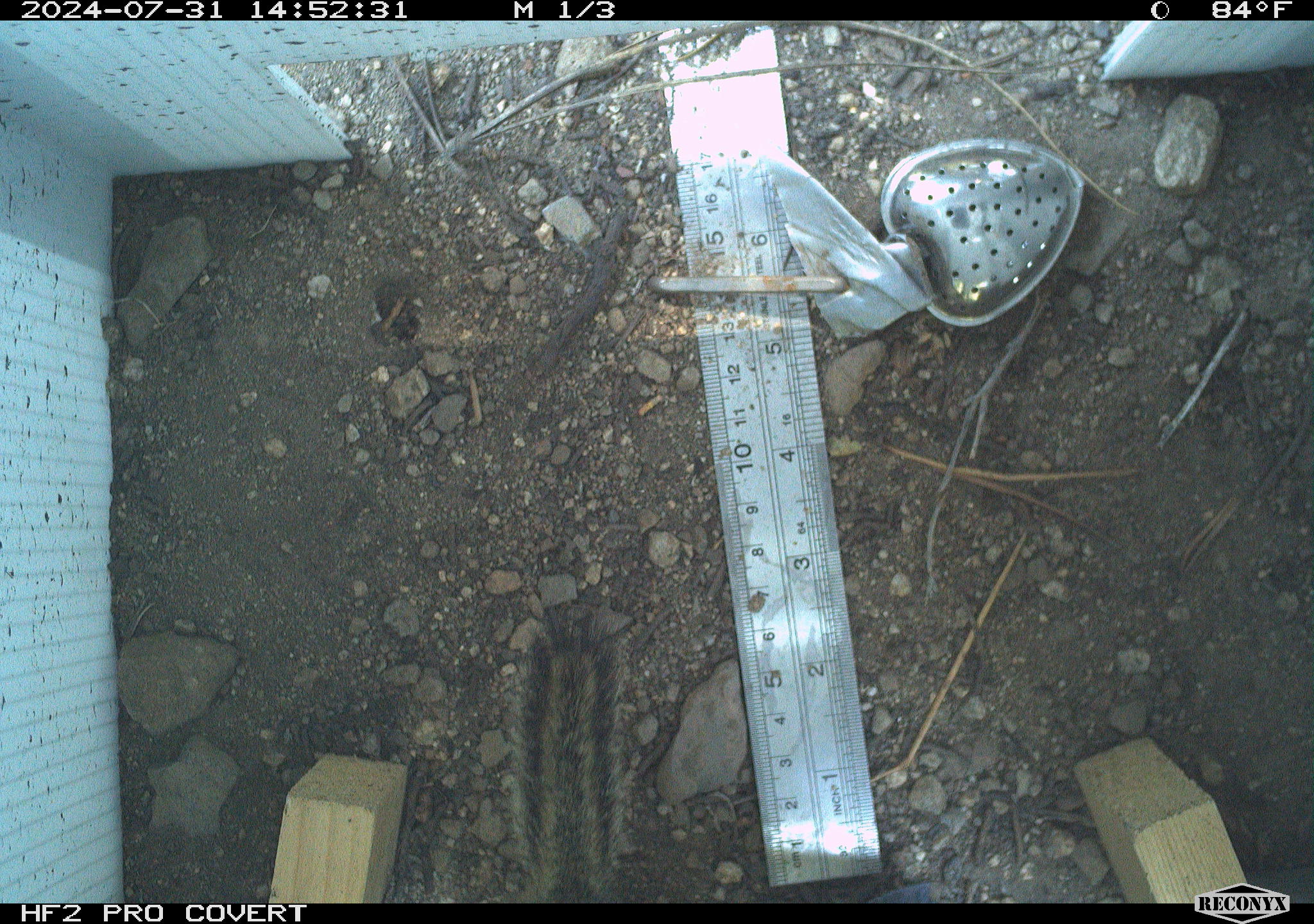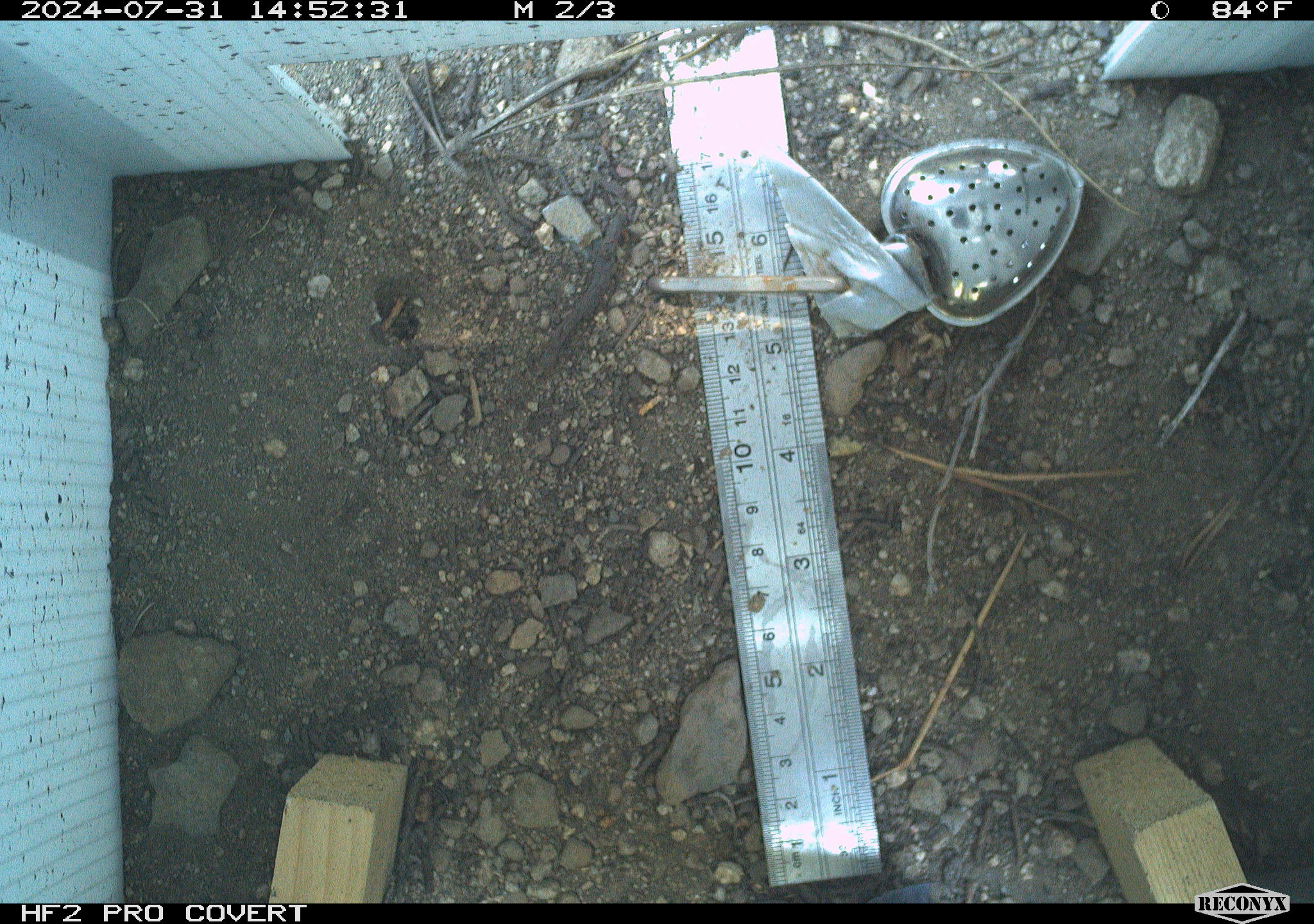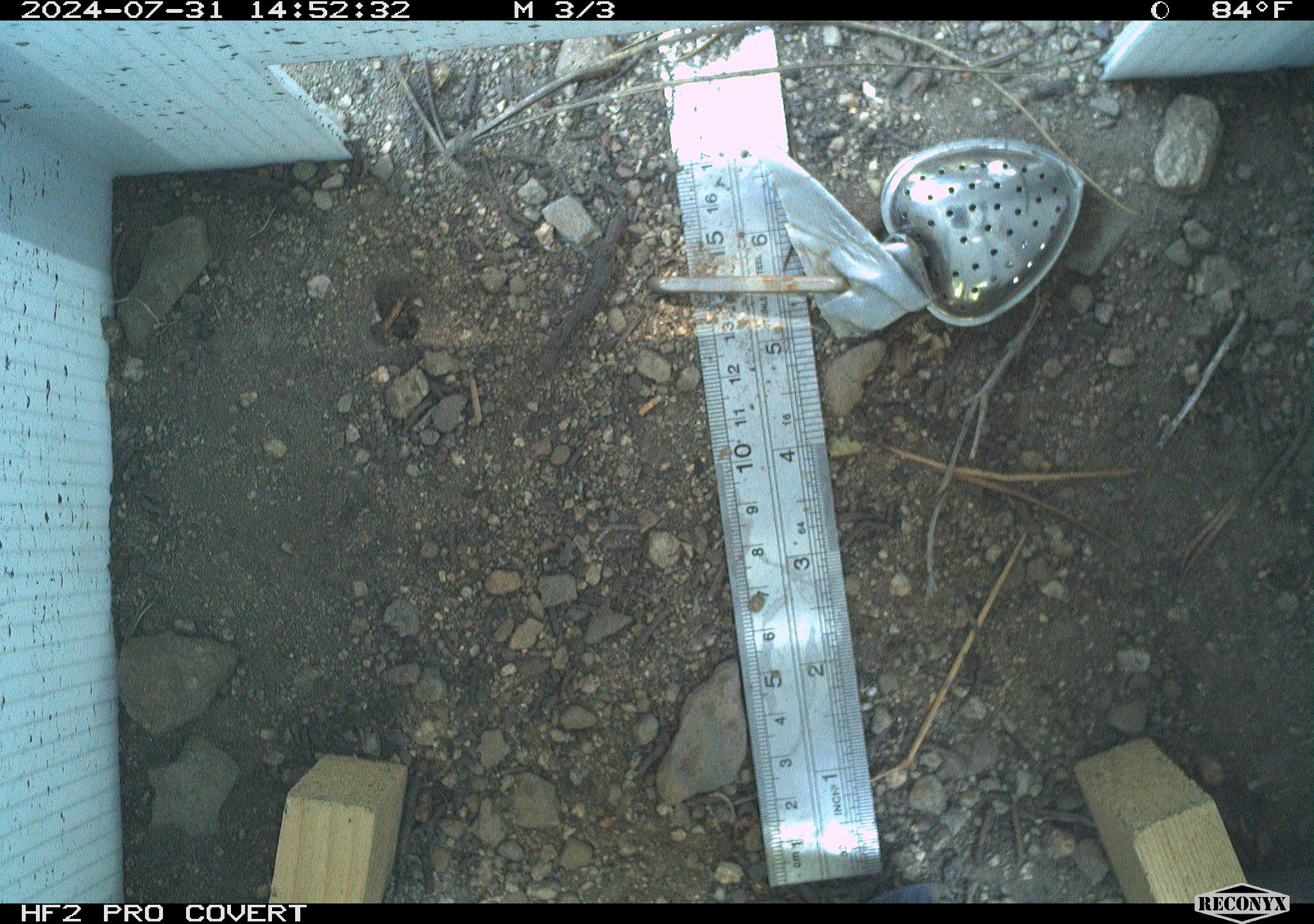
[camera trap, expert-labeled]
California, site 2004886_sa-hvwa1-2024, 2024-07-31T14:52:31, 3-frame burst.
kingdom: Animalia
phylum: Chordata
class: Mammalia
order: Rodentia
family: Sciuridae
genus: Neotamias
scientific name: Neotamias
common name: western chipmunks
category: neotamias species